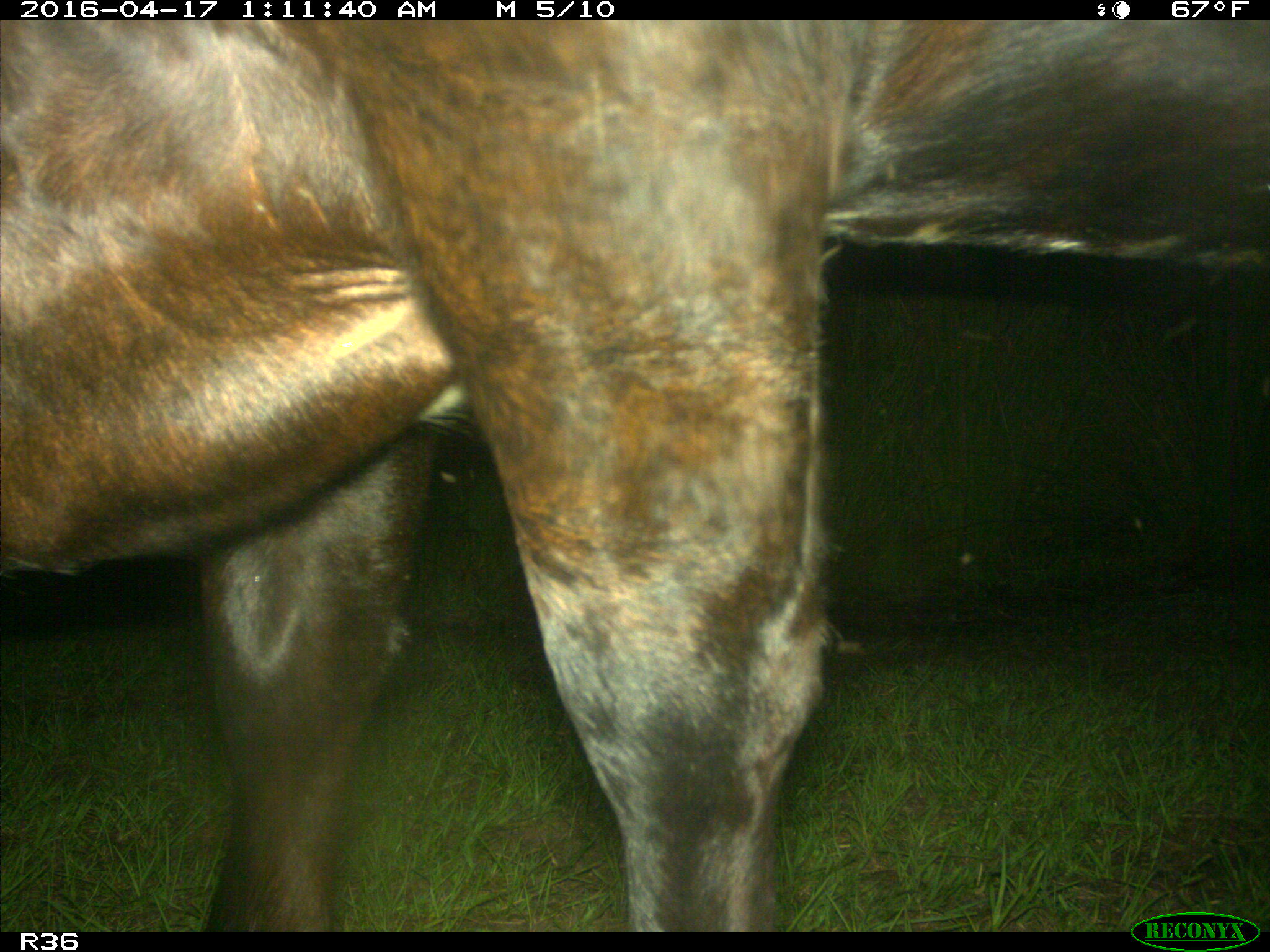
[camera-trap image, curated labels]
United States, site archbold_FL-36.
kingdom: Animalia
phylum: Chordata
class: Mammalia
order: Artiodactyla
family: Bovidae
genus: Bos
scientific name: Bos taurus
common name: domestic cow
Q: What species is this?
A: Bos taurus (domestic cow).